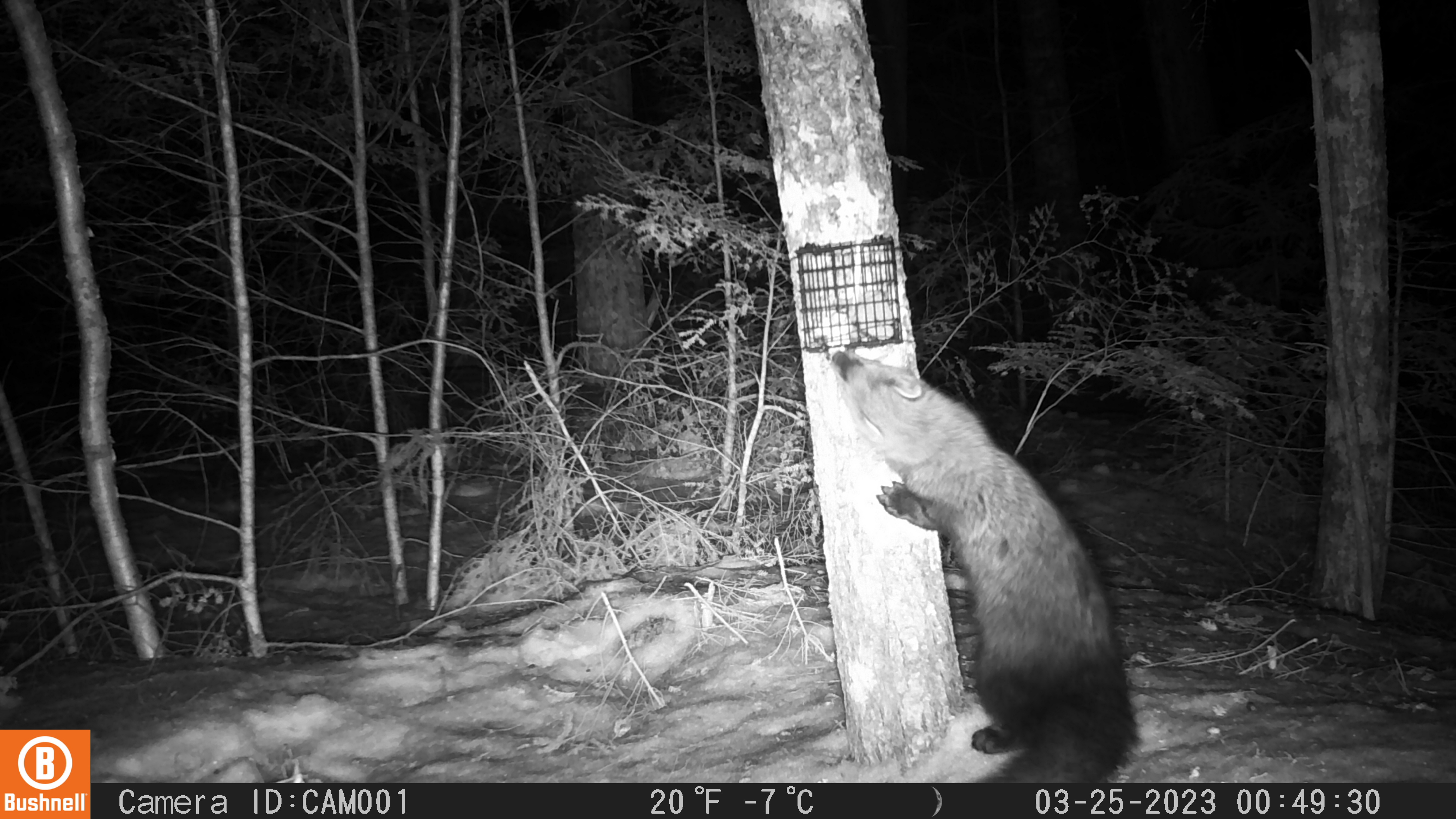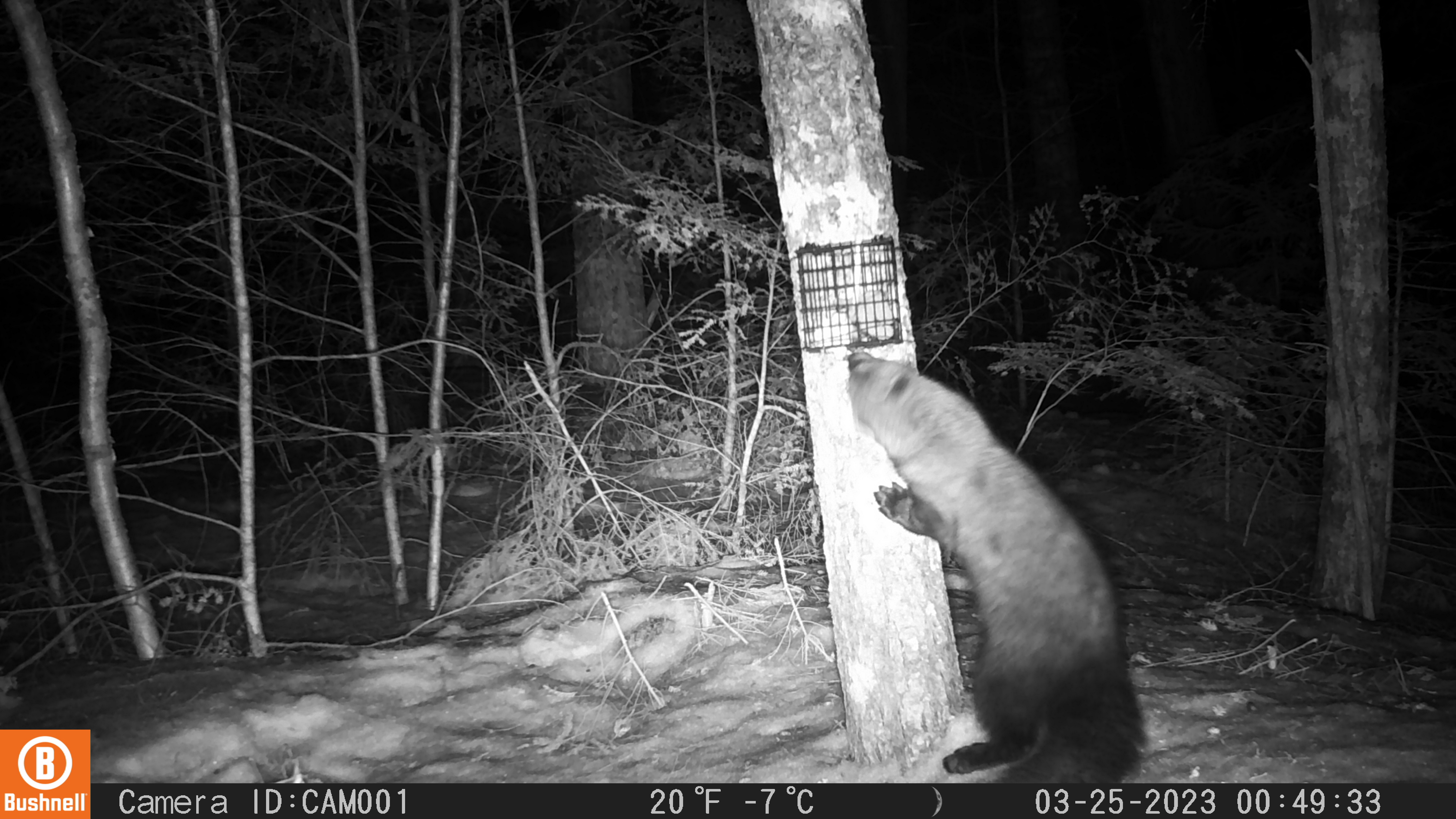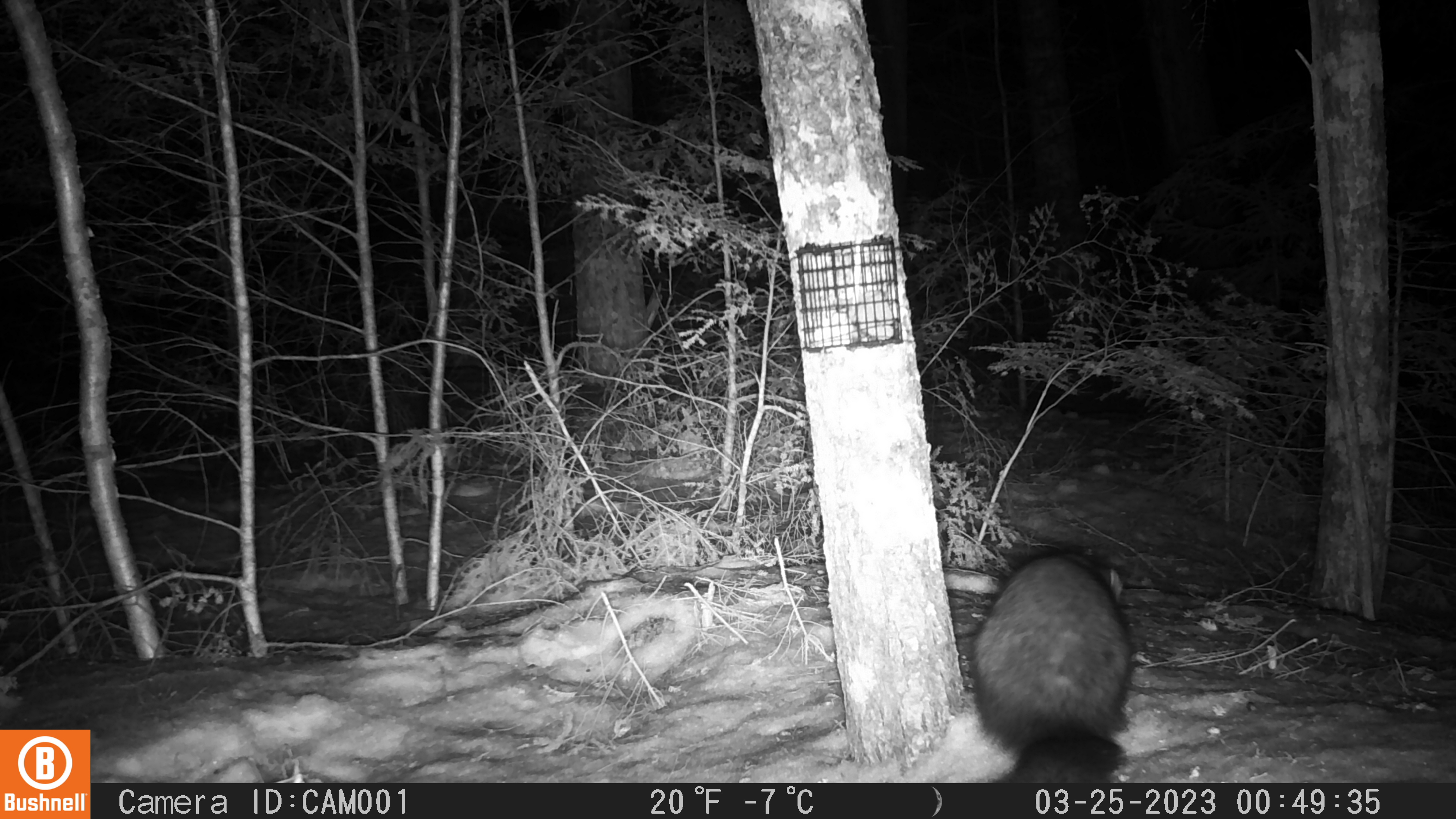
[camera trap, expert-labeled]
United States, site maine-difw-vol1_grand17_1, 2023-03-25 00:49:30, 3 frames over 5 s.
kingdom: Animalia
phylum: Chordata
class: Mammalia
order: Carnivora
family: Mustelidae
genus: Pekania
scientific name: Pekania pennanti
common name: fisher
Fisher (Pekania pennanti).